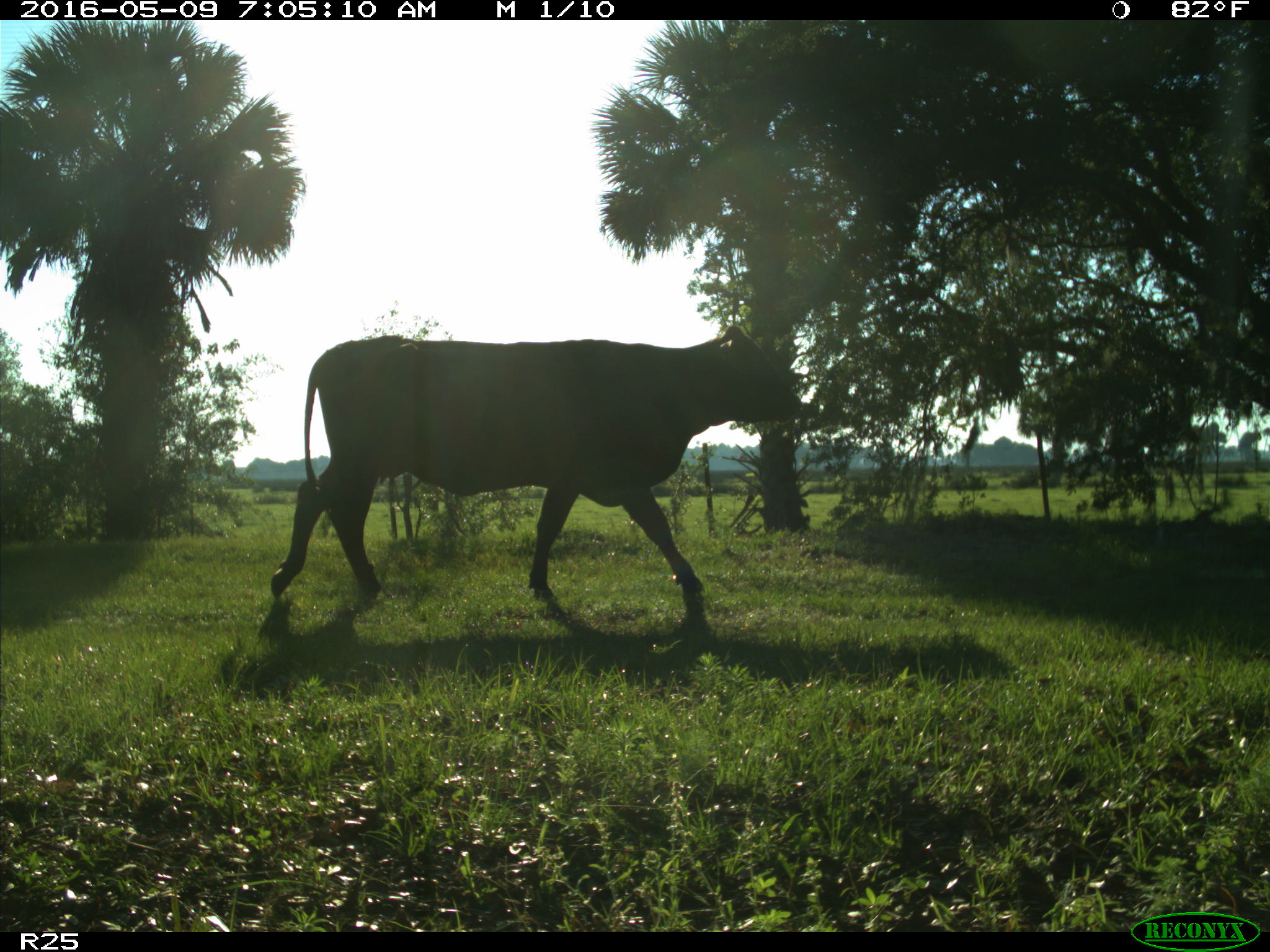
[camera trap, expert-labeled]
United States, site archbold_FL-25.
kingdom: Animalia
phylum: Chordata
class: Mammalia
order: Artiodactyla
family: Bovidae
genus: Bos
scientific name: Bos taurus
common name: domestic cow